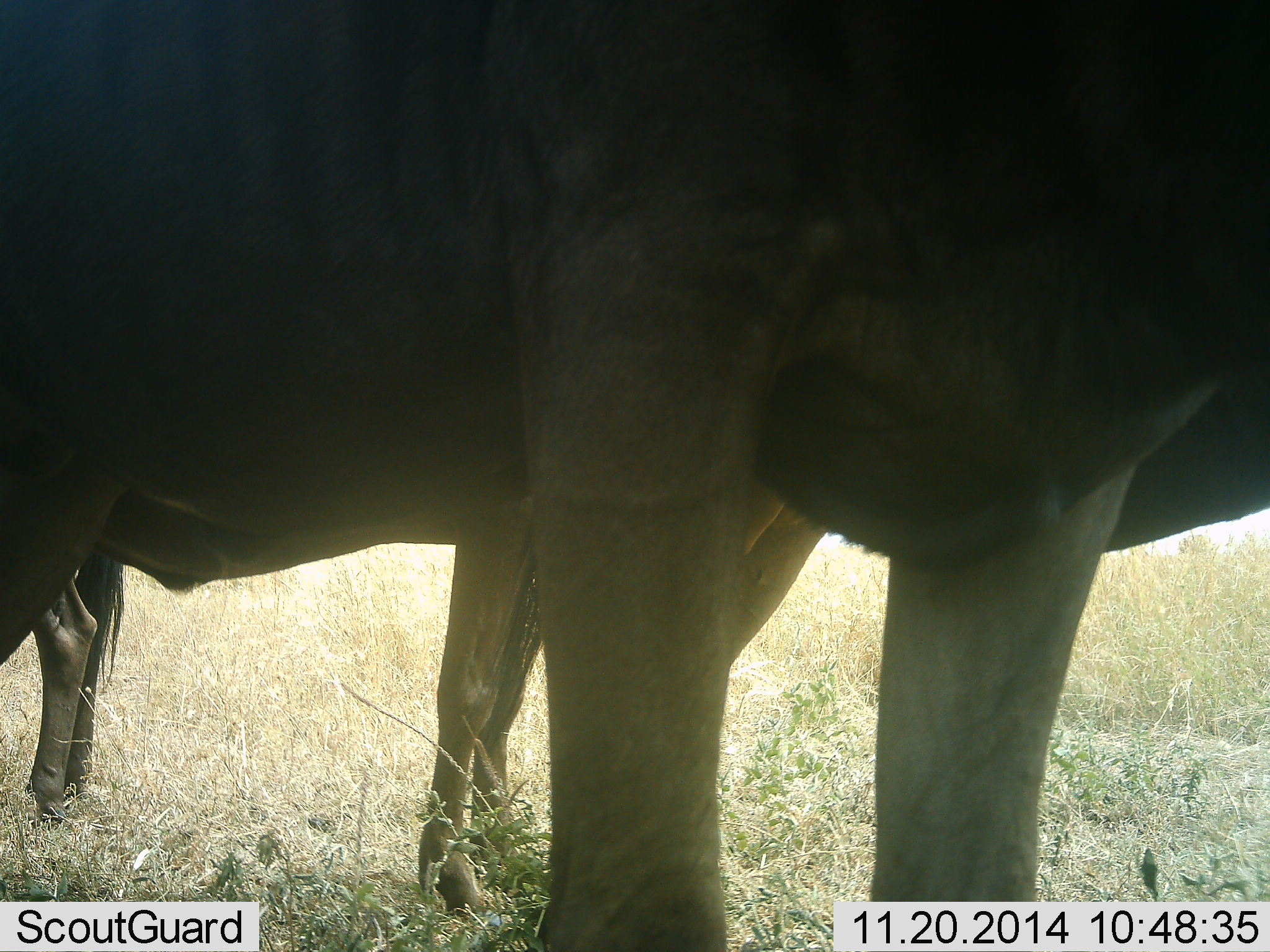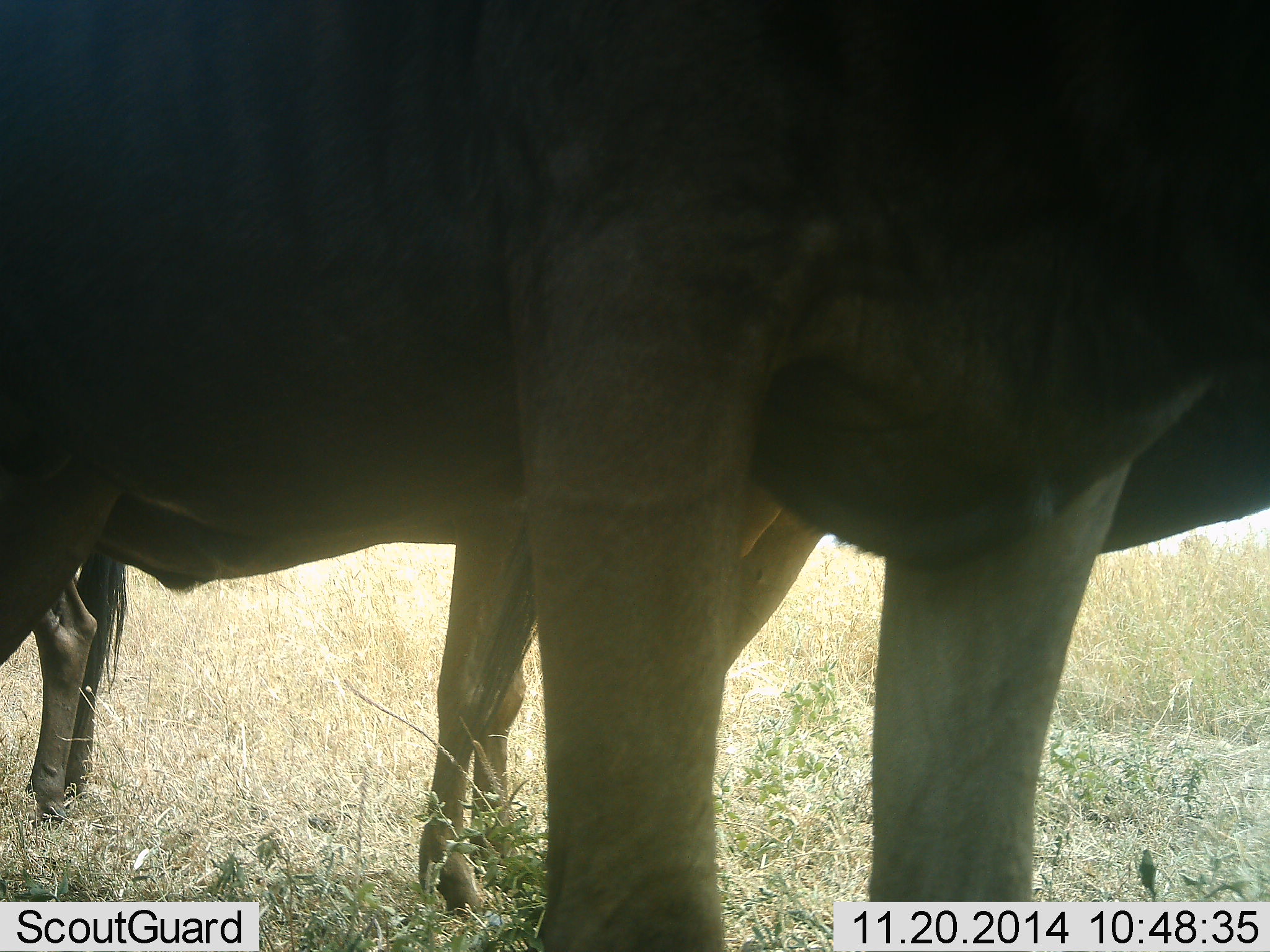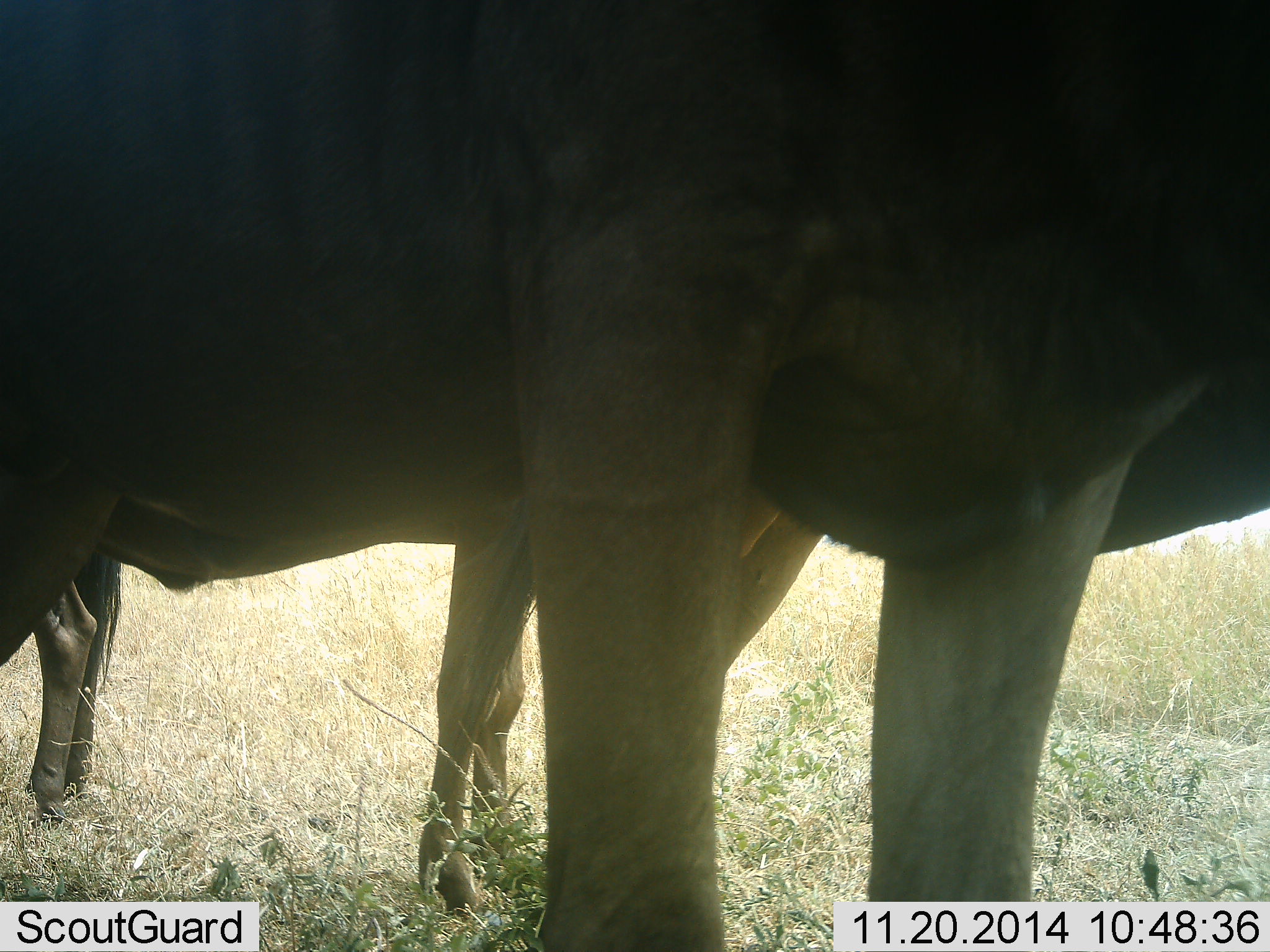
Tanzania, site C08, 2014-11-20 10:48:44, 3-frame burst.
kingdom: Animalia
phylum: Chordata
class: Mammalia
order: Artiodactyla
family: Bovidae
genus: Connochaetes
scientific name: Connochaetes taurinus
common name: blue wildebeest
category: wildebeest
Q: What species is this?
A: Wildebeest (blue wildebeest) (Connochaetes taurinus).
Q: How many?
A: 2.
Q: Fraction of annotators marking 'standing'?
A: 100%.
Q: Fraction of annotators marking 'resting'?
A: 0%.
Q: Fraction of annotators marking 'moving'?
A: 0%.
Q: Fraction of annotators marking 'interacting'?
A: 0%.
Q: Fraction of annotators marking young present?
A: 0%.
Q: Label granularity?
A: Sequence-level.